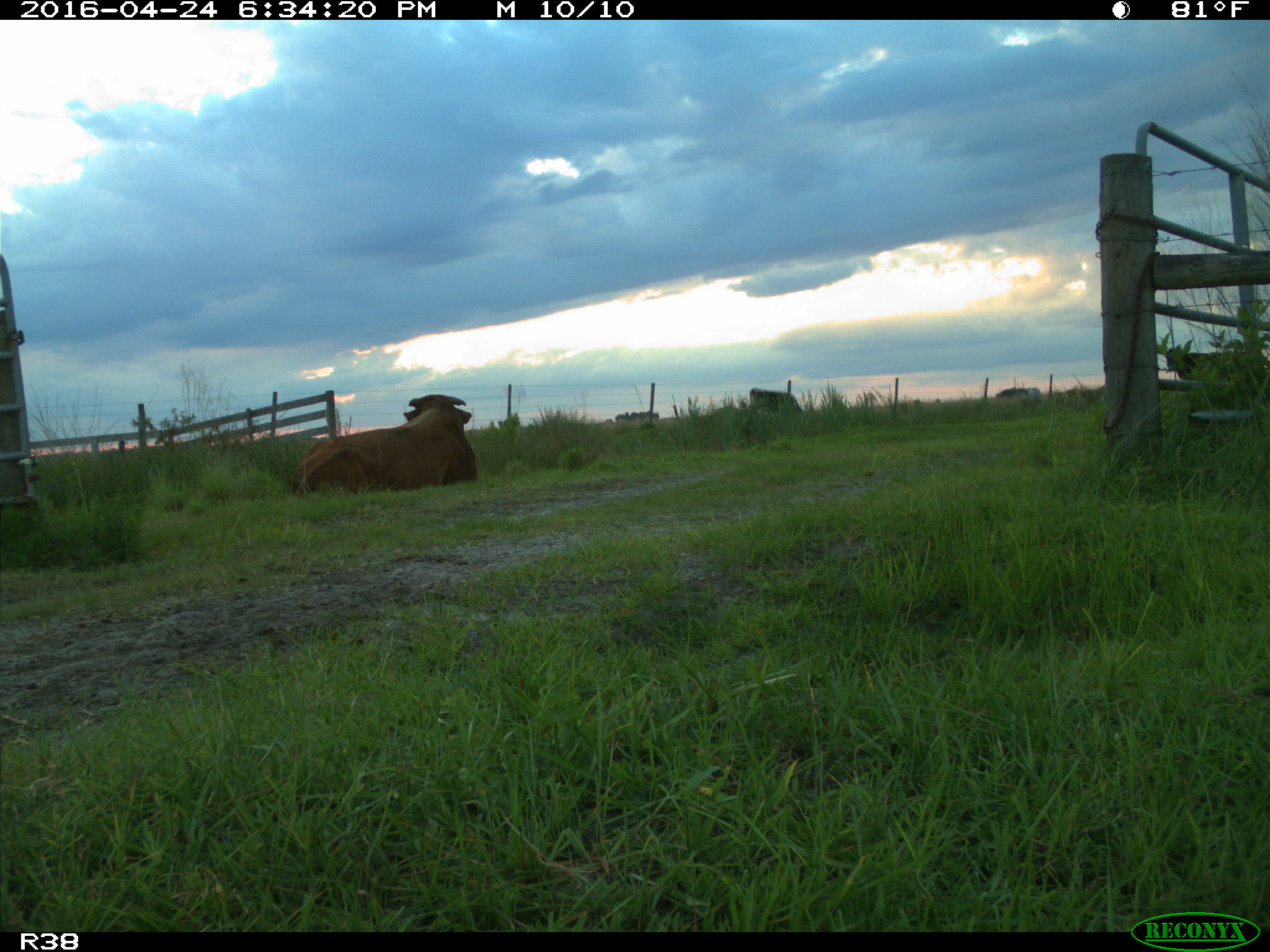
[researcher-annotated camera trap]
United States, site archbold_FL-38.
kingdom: Animalia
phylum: Chordata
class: Mammalia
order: Artiodactyla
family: Bovidae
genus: Bos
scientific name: Bos taurus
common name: domestic cow